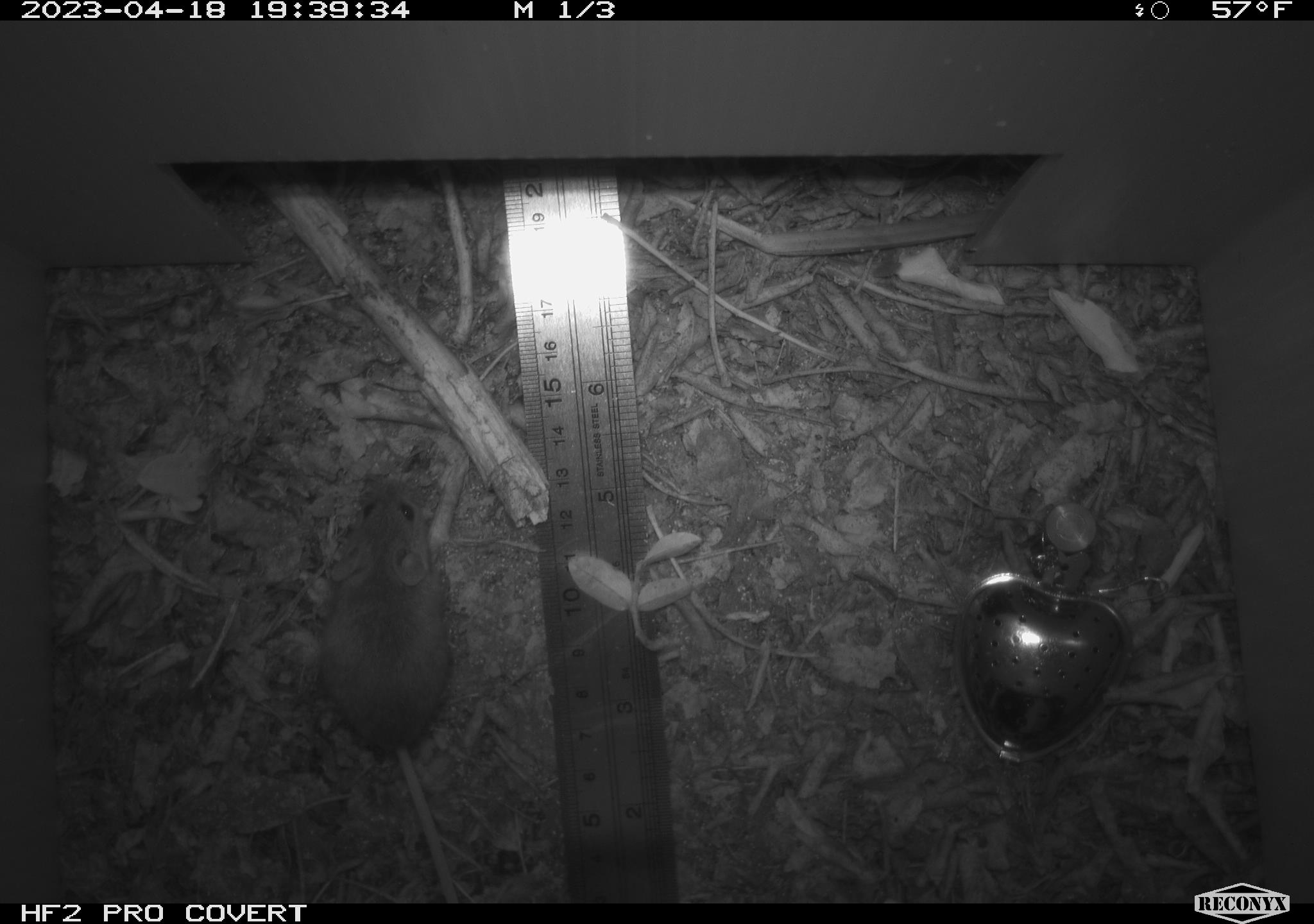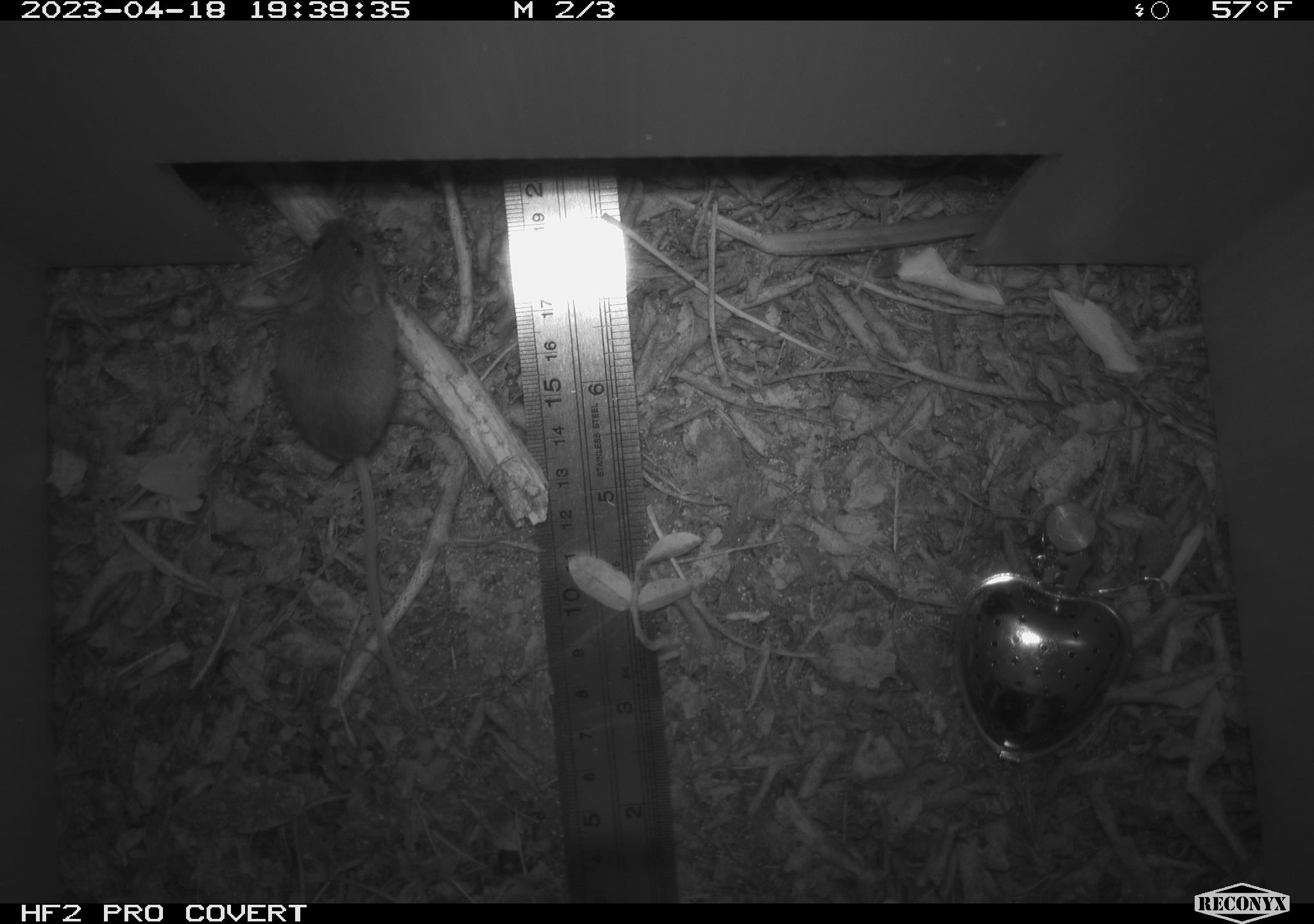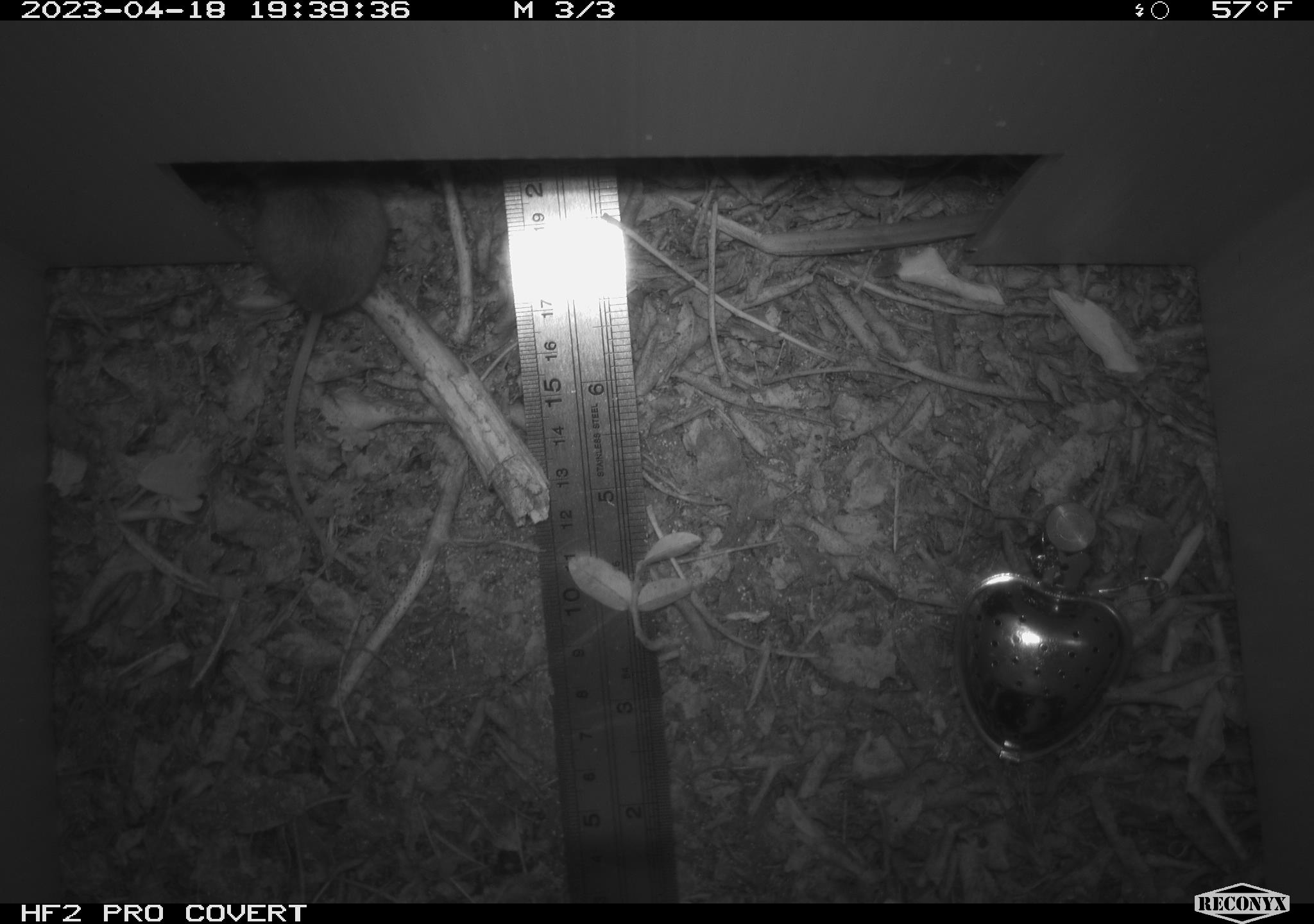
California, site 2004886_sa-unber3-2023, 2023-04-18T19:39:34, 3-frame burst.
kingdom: Animalia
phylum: Chordata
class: Mammalia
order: Rodentia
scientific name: Rodentia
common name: mouse species